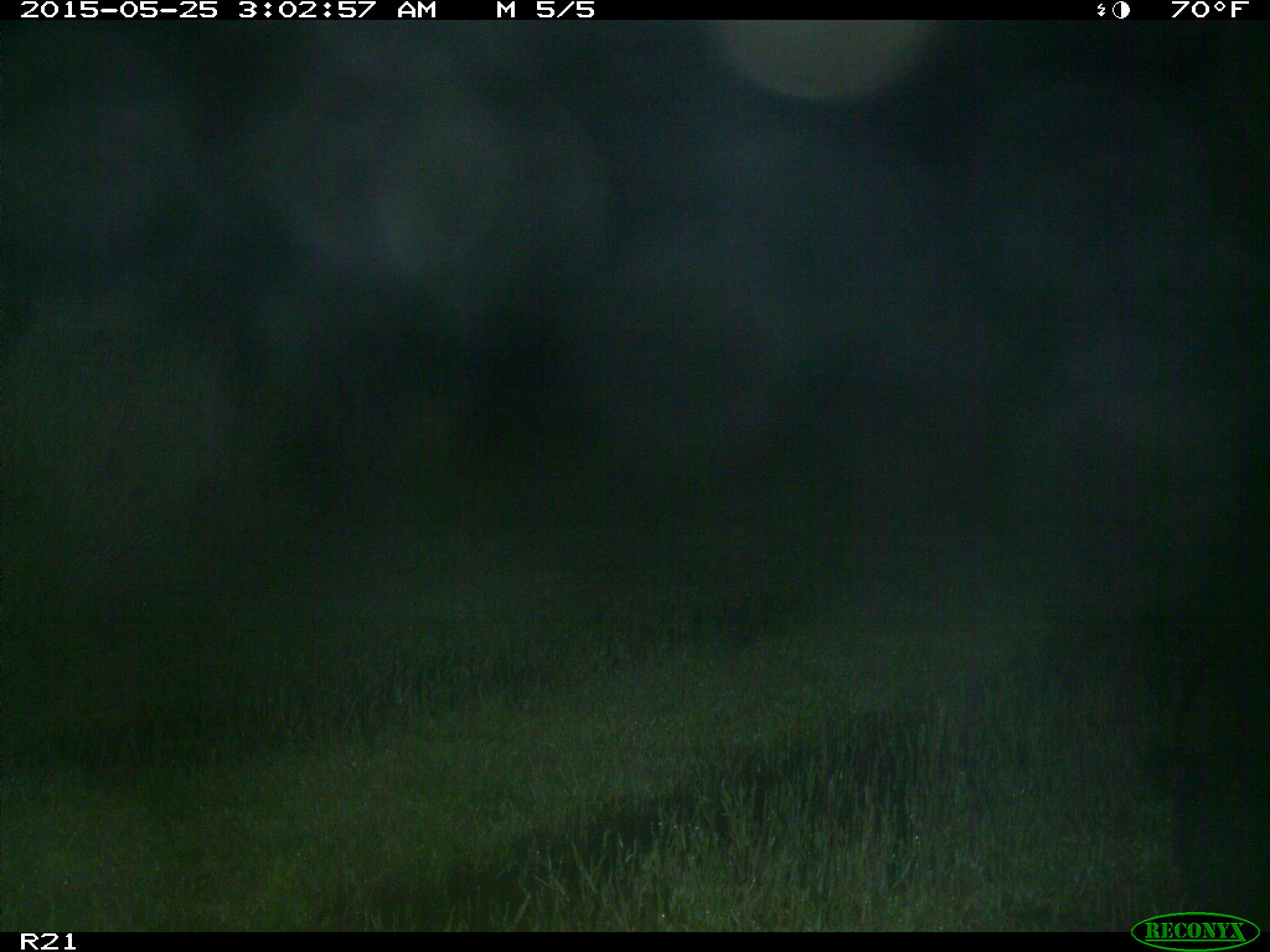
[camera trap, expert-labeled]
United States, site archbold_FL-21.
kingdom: Animalia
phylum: Chordata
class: Mammalia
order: Artiodactyla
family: Suidae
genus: Sus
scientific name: Sus scrofa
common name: wild boar